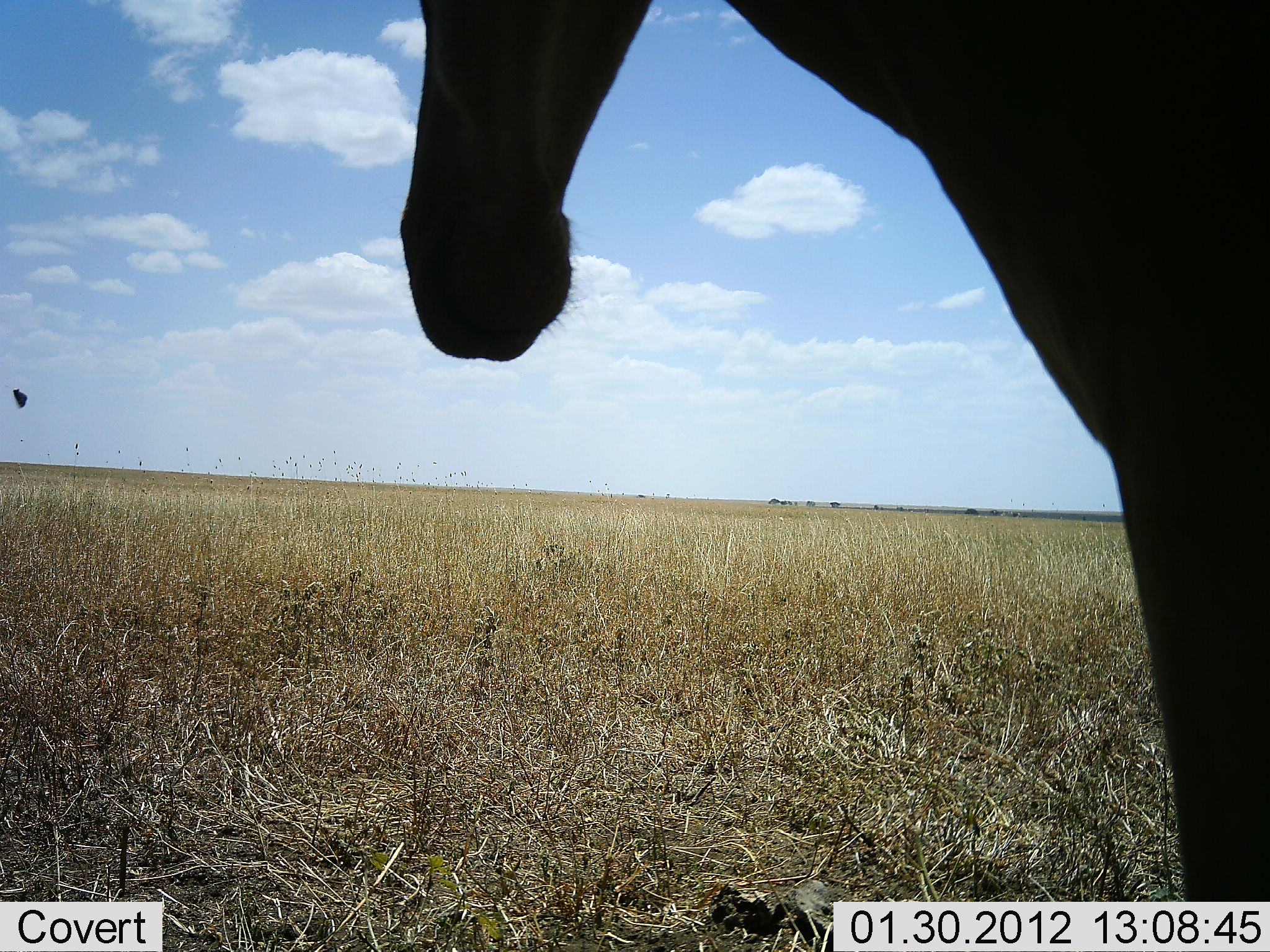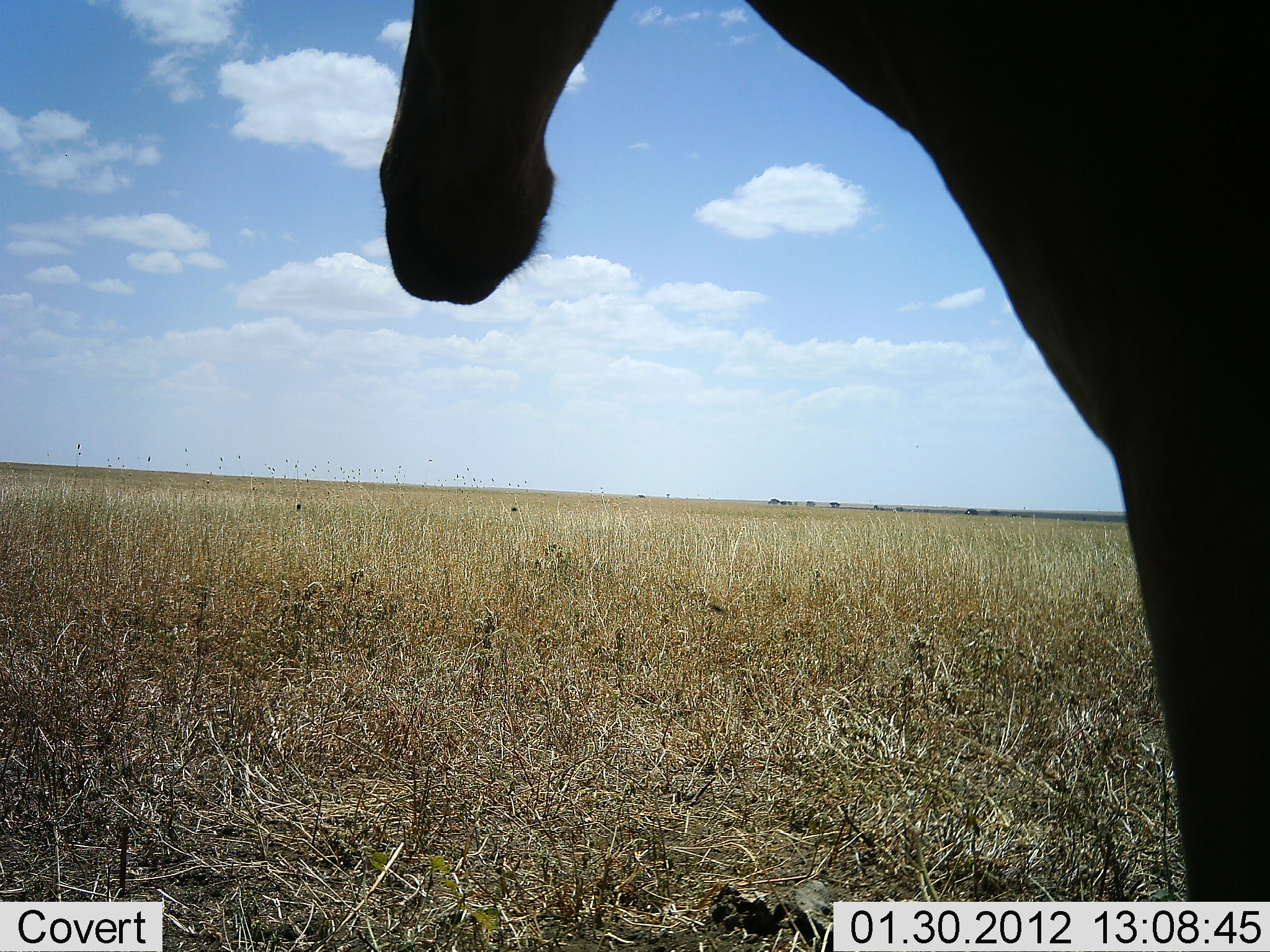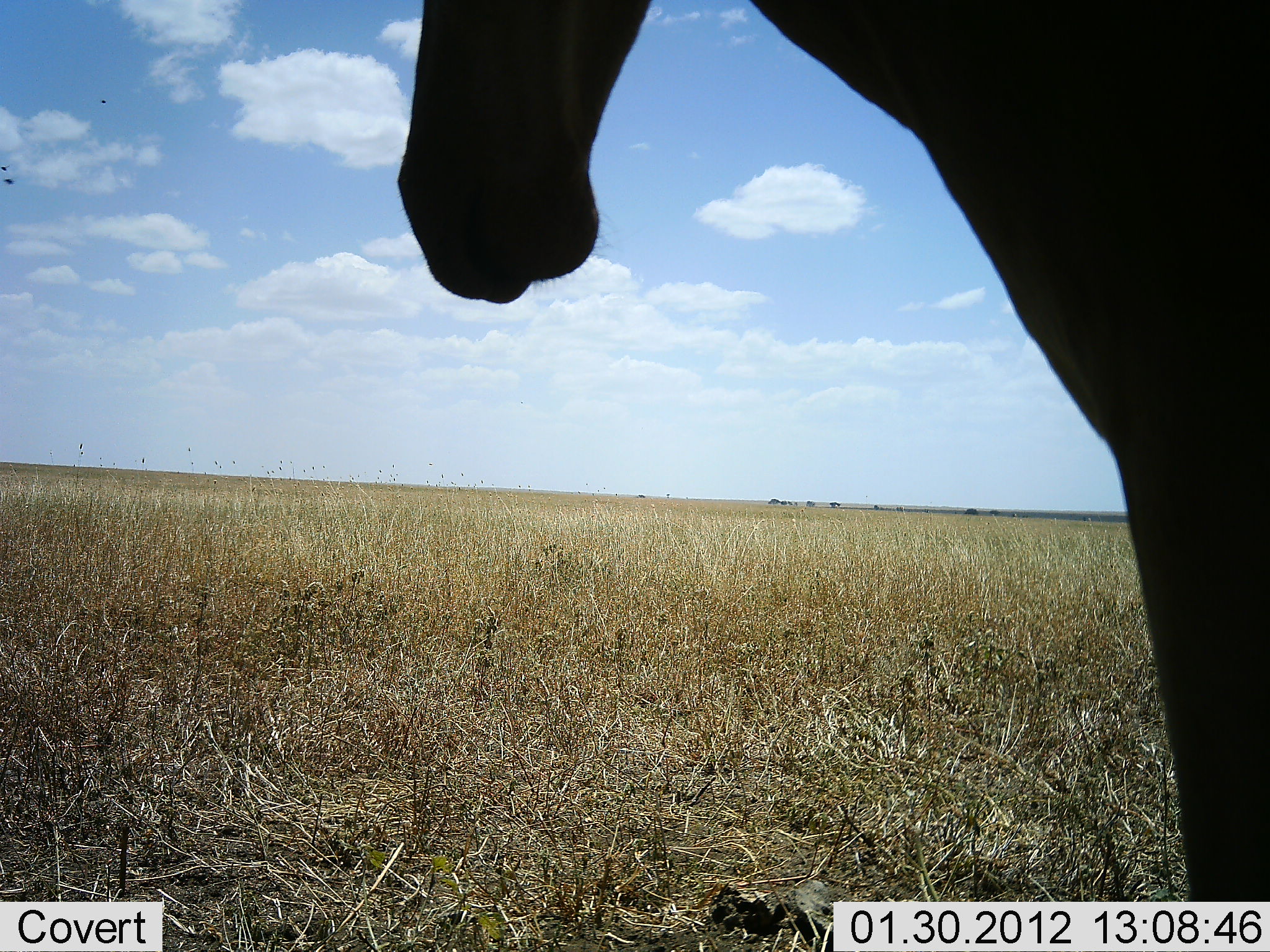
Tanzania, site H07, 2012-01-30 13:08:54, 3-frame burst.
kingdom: Animalia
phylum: Chordata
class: Mammalia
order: Artiodactyla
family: Bovidae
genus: Alcelaphus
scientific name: Alcelaphus buselaphus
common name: hartebeest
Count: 1.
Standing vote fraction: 100%.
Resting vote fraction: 0%.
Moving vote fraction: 0%.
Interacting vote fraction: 0%.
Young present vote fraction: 0%.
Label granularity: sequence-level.